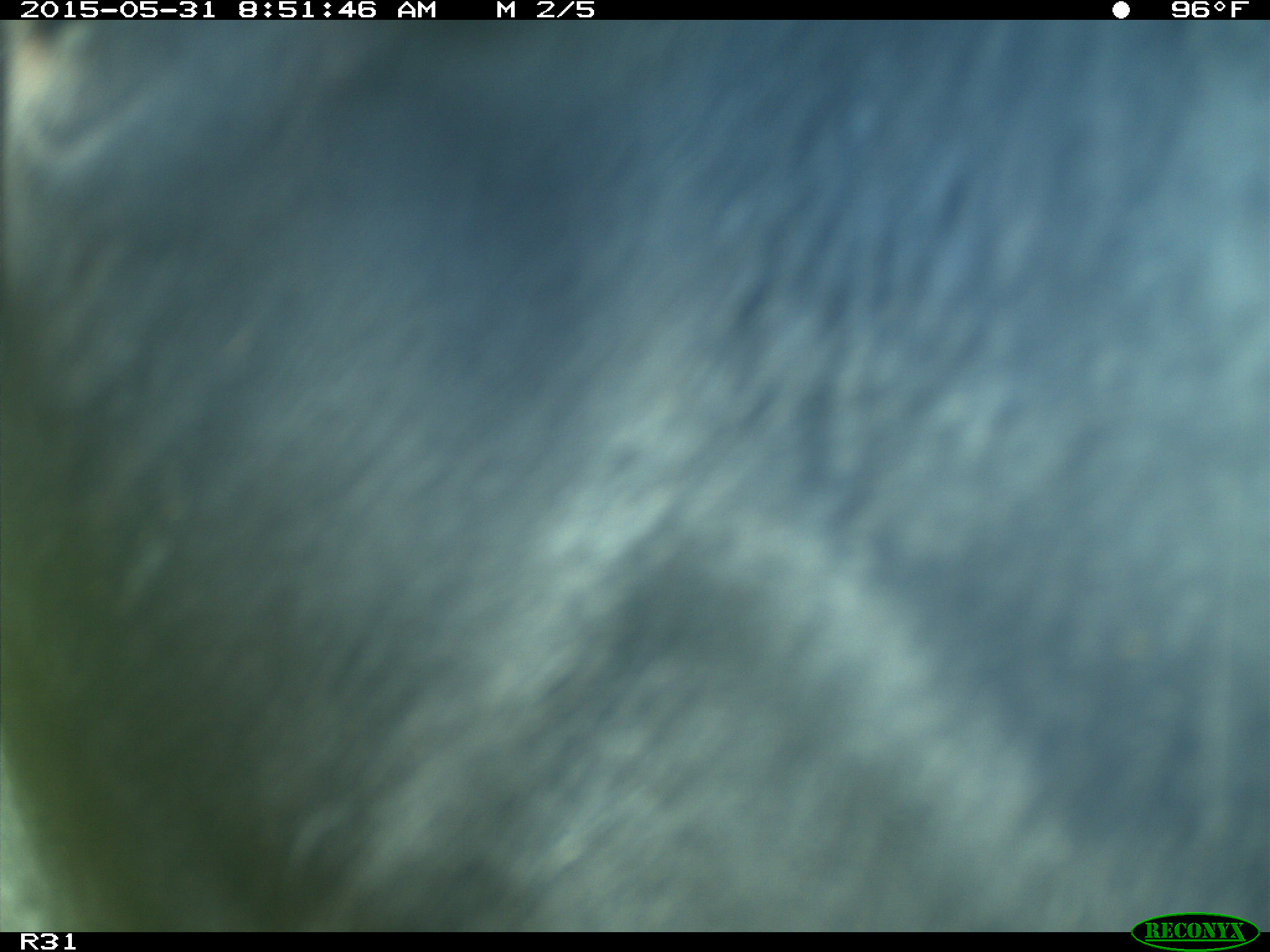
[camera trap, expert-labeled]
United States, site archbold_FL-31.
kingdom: Animalia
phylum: Chordata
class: Mammalia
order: Artiodactyla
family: Bovidae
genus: Bos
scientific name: Bos taurus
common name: domestic cow